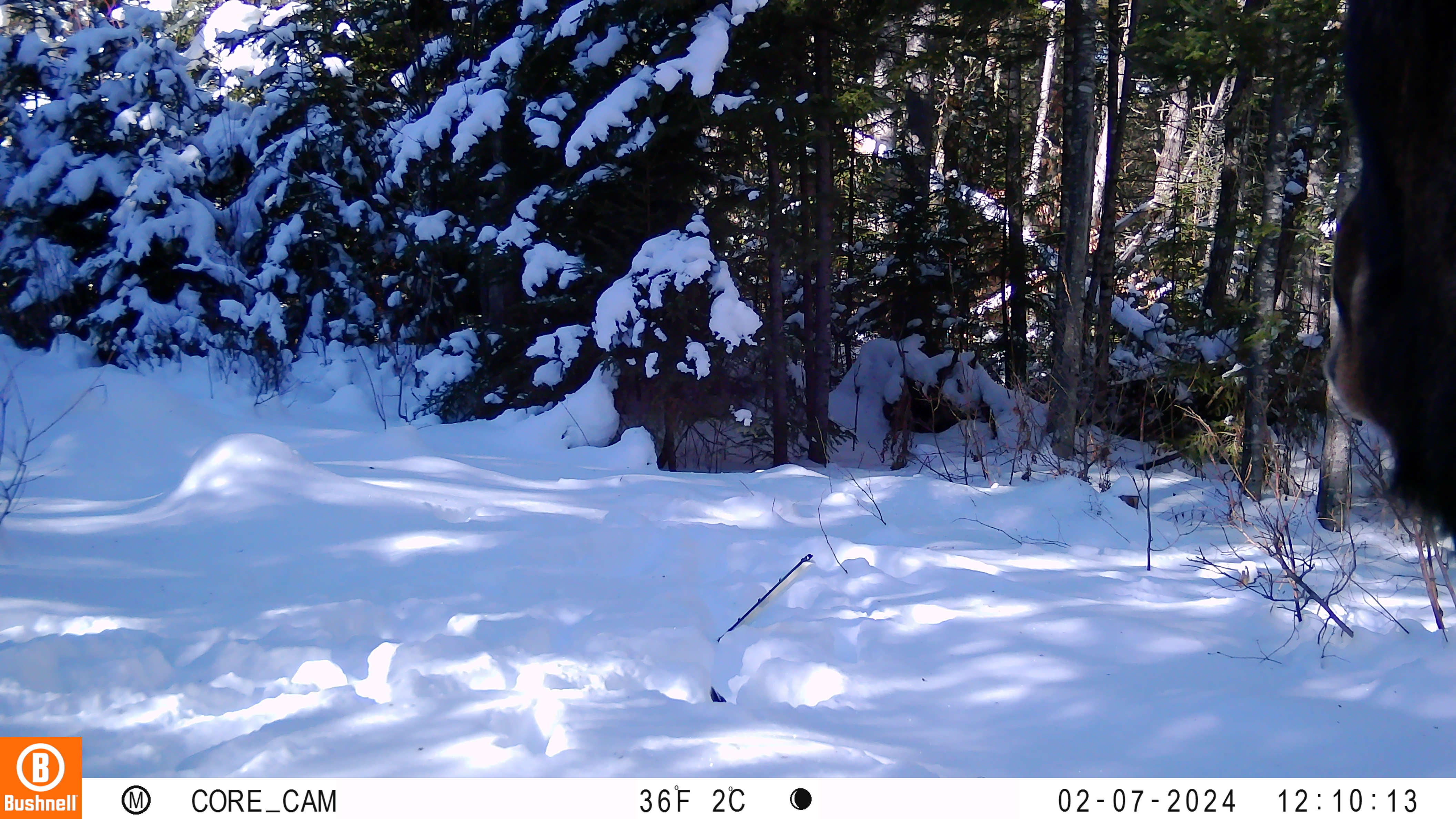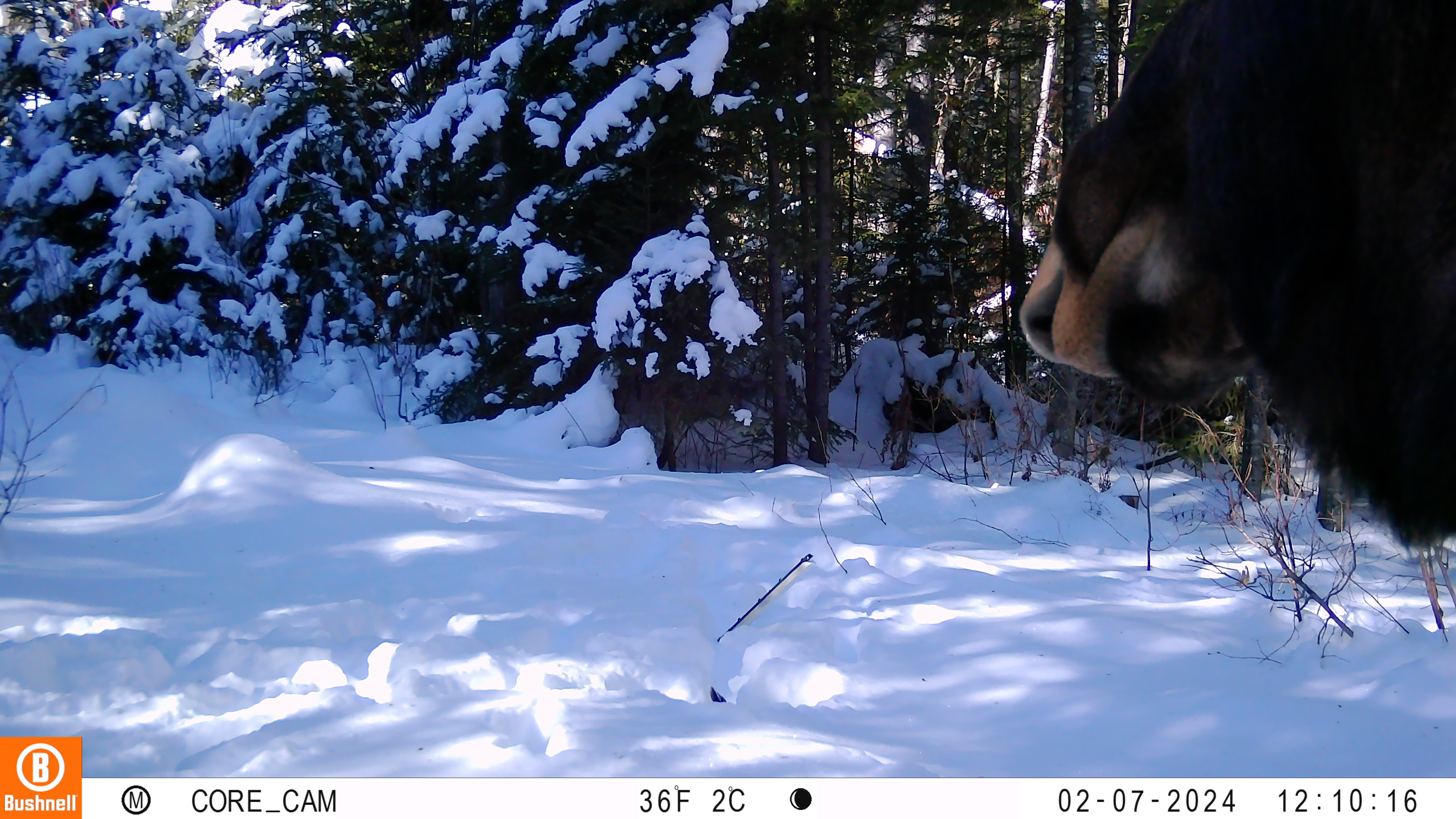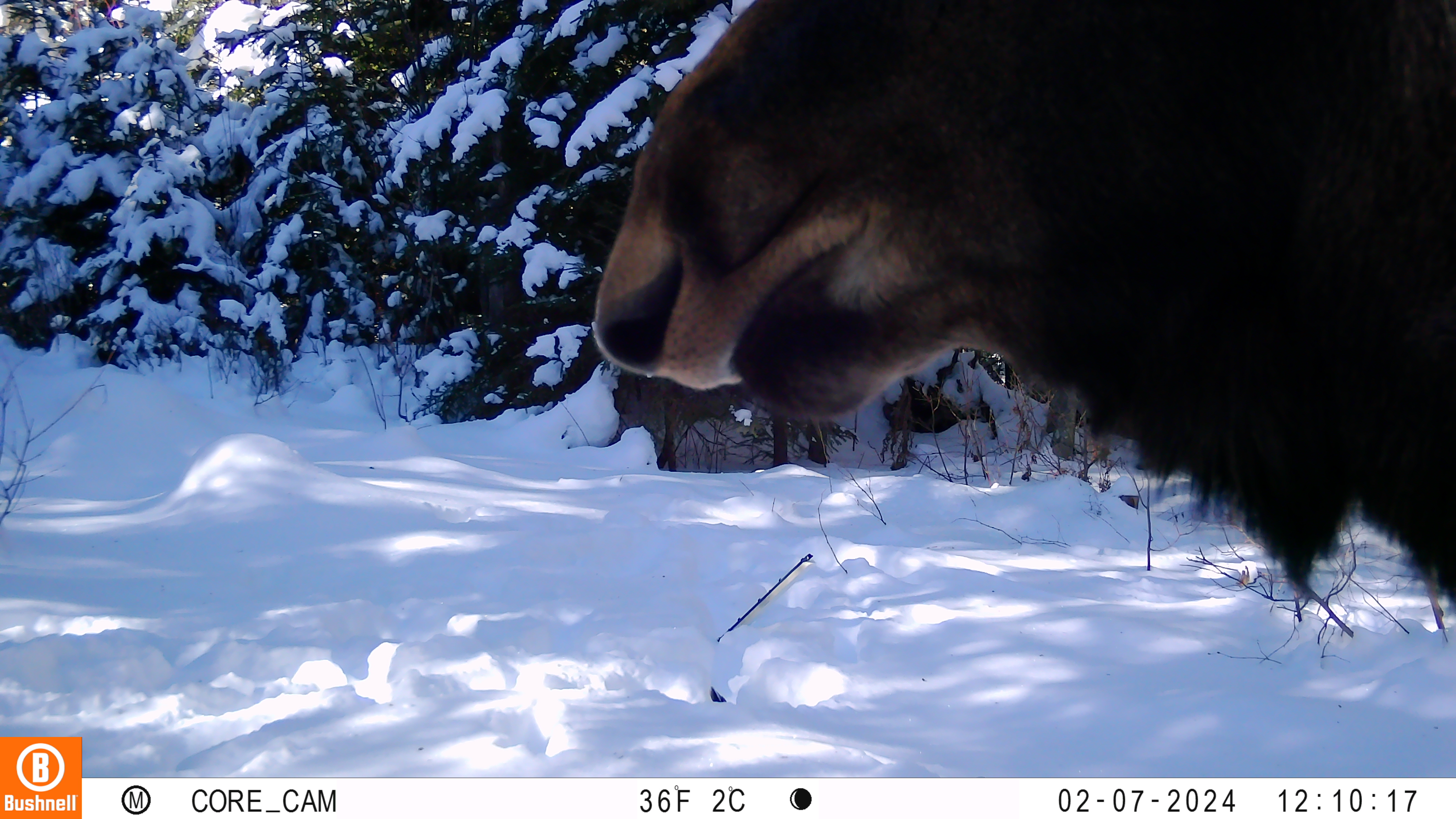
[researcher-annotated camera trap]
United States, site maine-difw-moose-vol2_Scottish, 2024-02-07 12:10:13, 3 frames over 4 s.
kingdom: Animalia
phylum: Chordata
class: Mammalia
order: Artiodactyla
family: Cervidae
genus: Alces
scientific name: Alces alces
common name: moose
Moose (Alces alces).